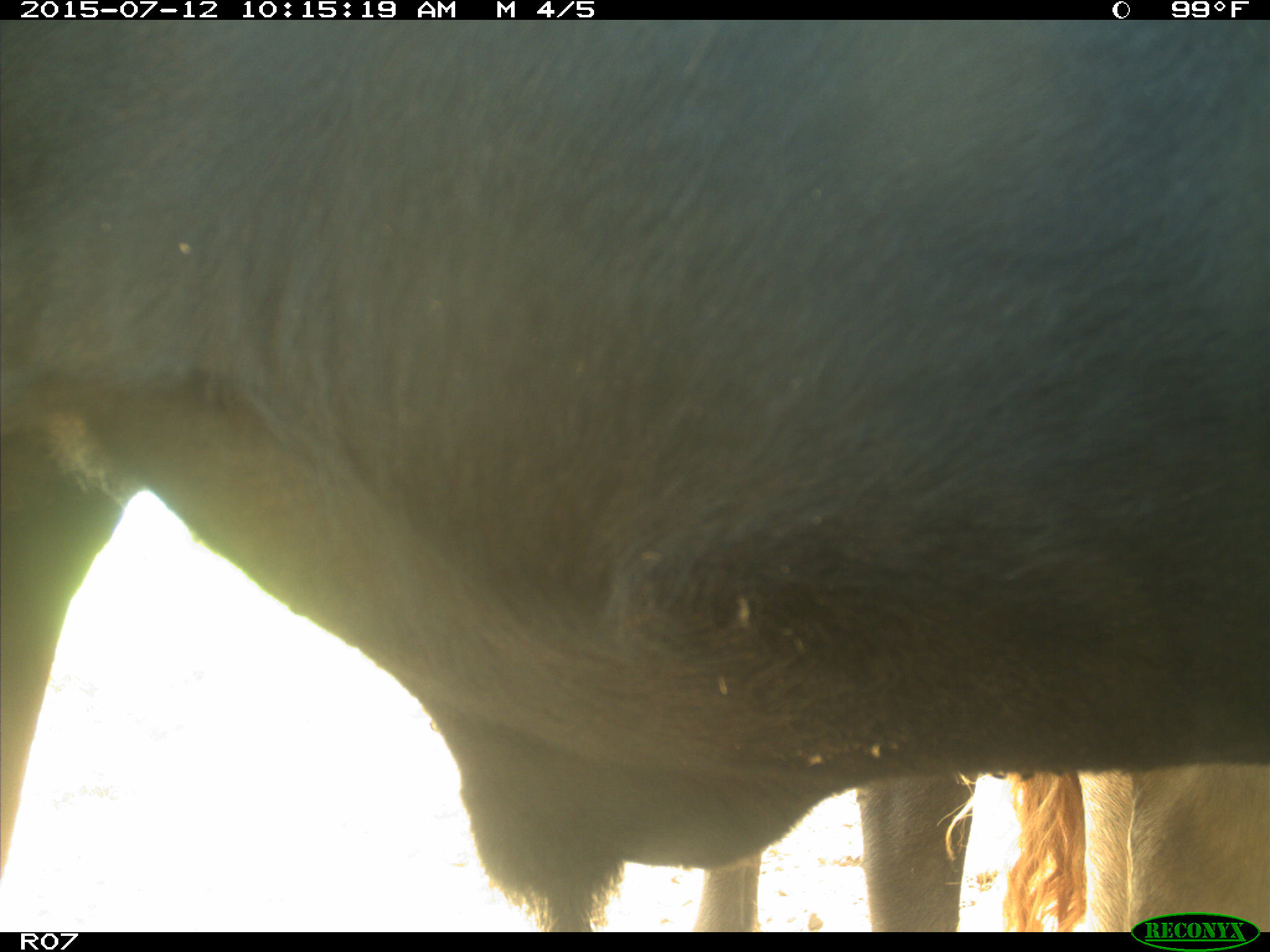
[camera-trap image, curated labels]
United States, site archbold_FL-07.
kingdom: Animalia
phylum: Chordata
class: Mammalia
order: Artiodactyla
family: Bovidae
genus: Bos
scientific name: Bos taurus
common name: domestic cow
Bos taurus (domestic cow).